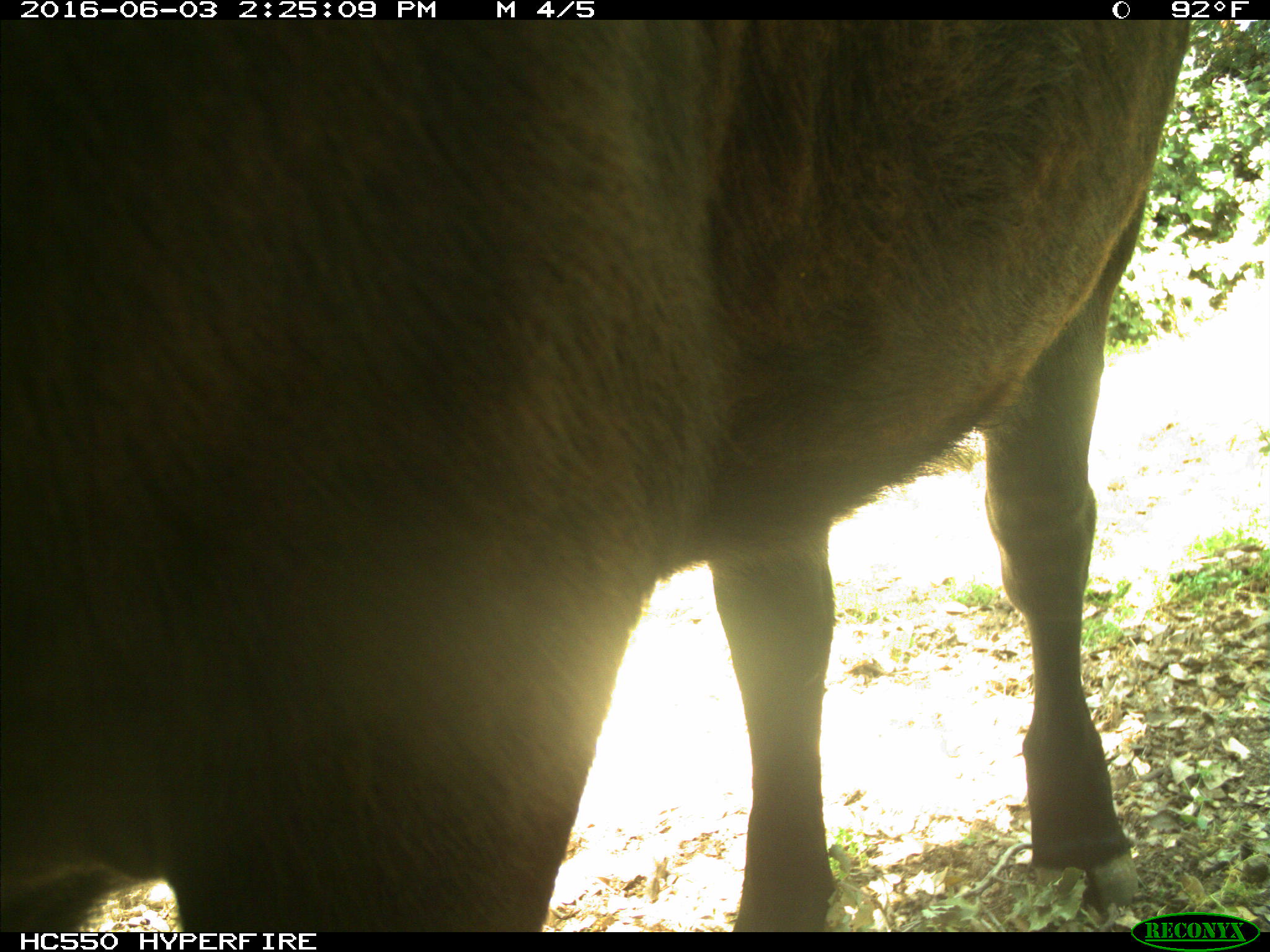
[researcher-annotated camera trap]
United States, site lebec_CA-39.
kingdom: Animalia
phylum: Chordata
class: Mammalia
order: Artiodactyla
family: Bovidae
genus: Bos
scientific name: Bos taurus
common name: domestic cow